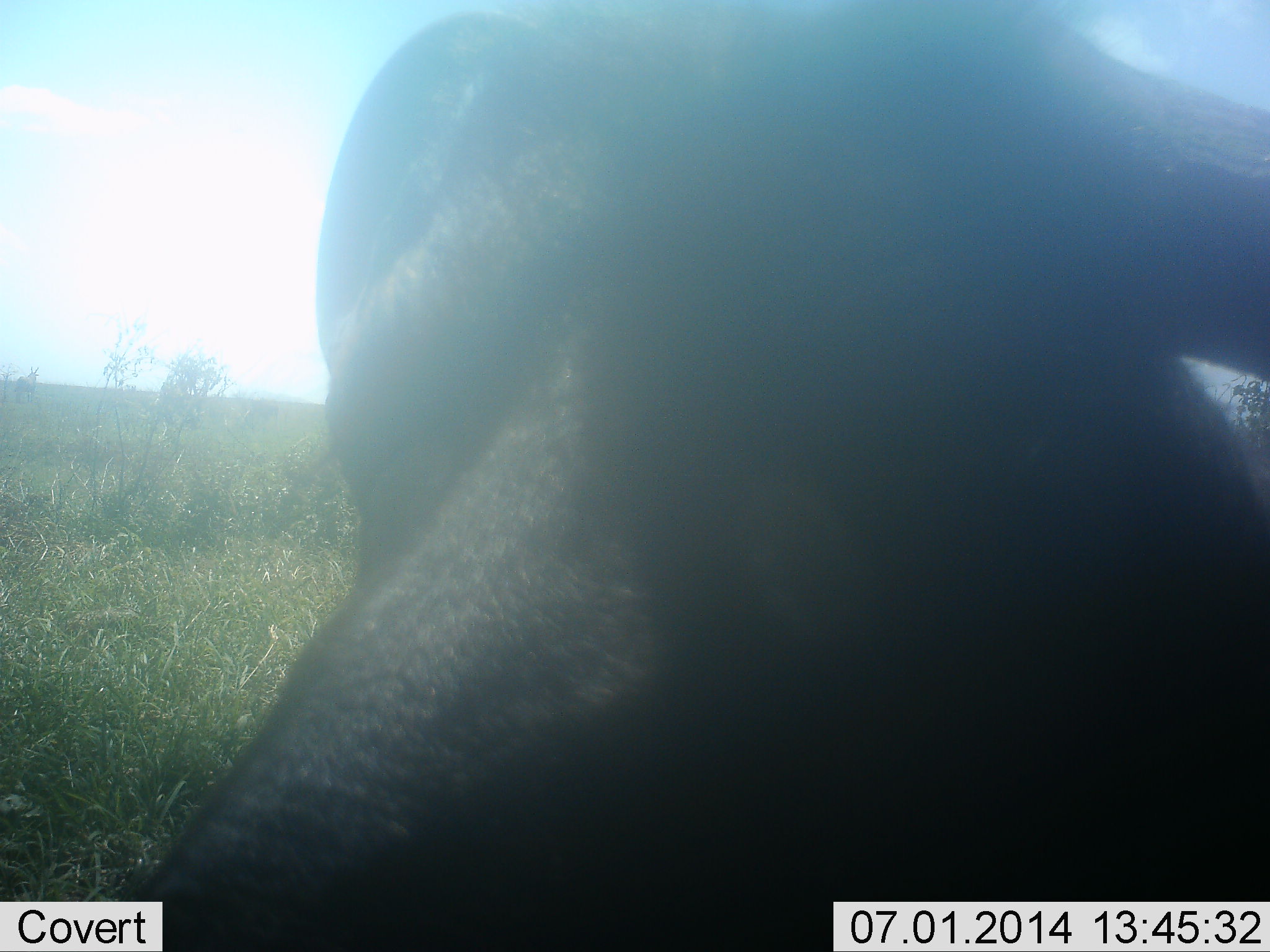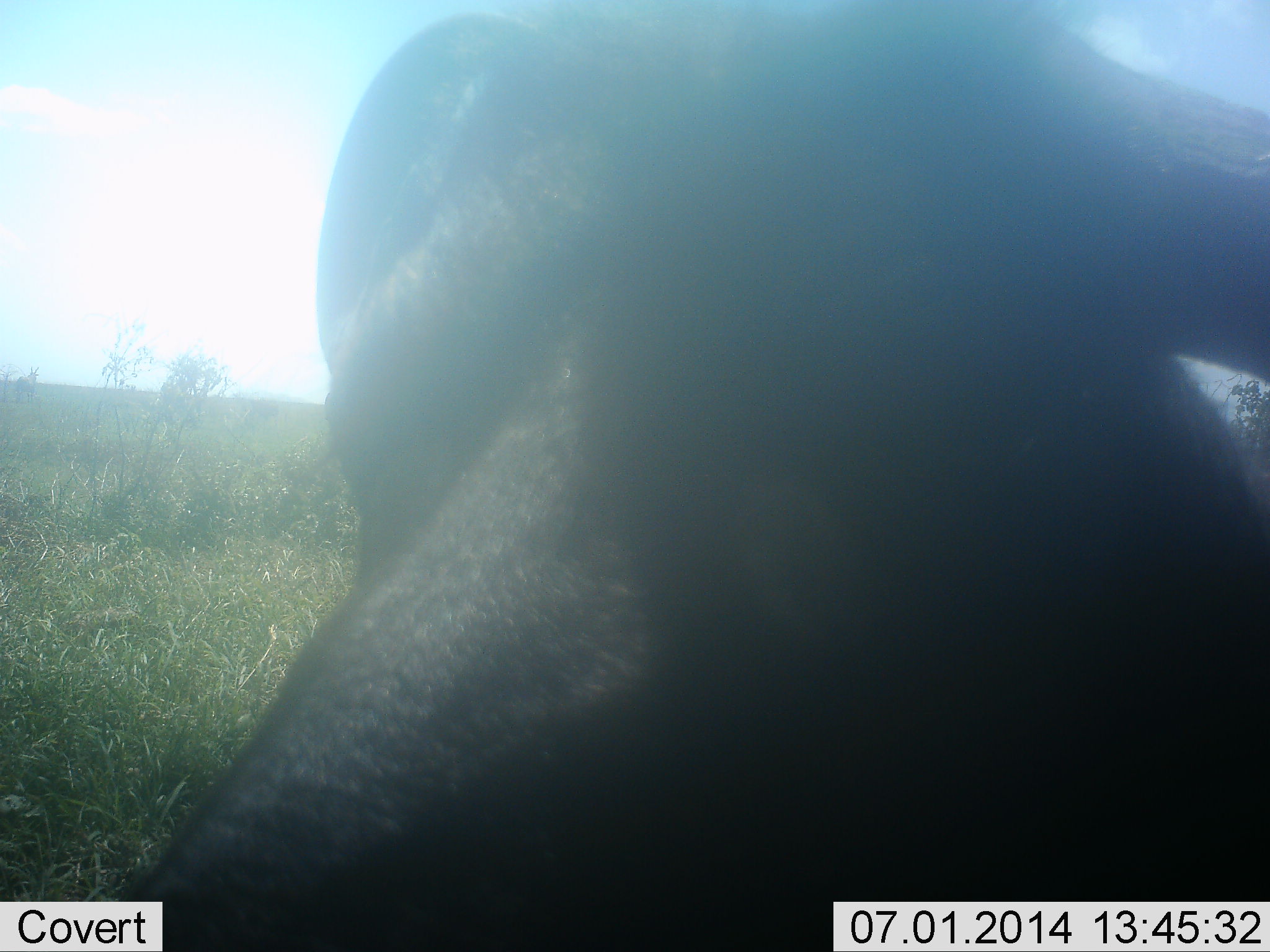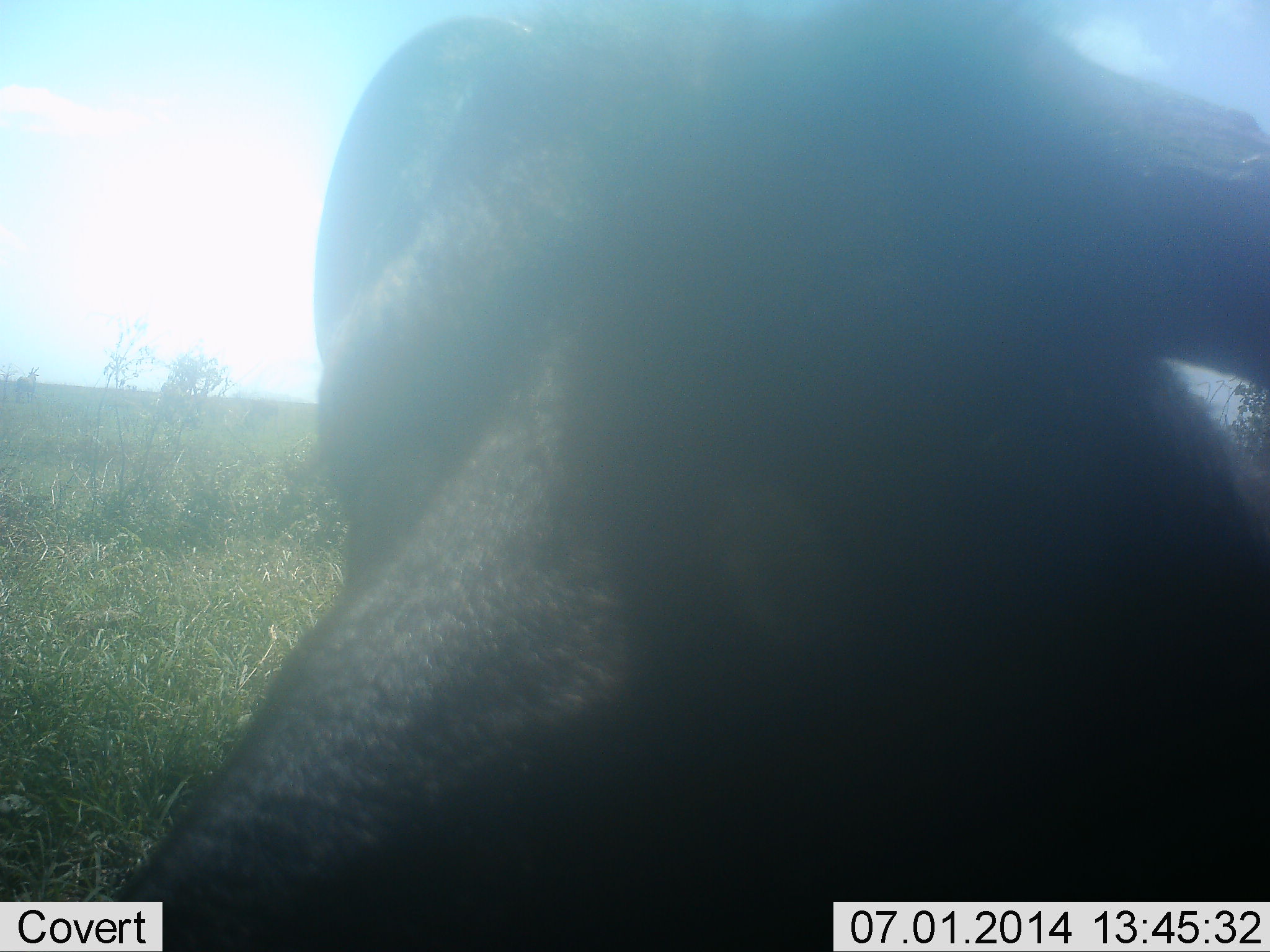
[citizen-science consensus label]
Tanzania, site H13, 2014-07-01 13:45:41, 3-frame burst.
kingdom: Animalia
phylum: Chordata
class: Mammalia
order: Artiodactyla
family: Bovidae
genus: Syncerus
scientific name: Syncerus caffer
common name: cape buffalo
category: buffalo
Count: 1.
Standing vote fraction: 56%.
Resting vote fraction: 44%.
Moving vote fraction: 0%.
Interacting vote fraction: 0%.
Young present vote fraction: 0%.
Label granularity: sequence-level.